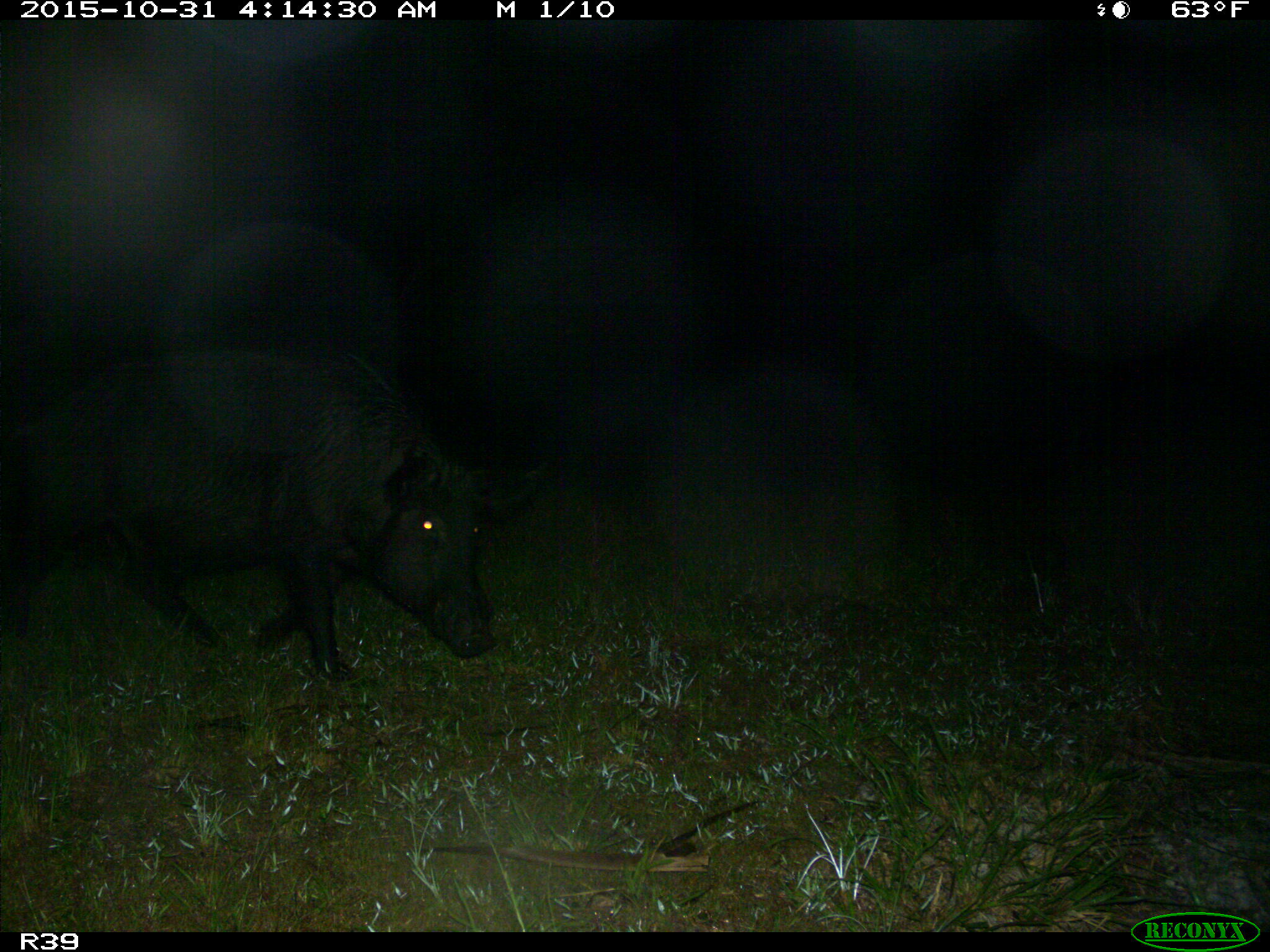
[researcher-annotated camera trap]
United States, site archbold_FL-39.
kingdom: Animalia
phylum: Chordata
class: Mammalia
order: Artiodactyla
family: Suidae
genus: Sus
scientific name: Sus scrofa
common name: wild boar